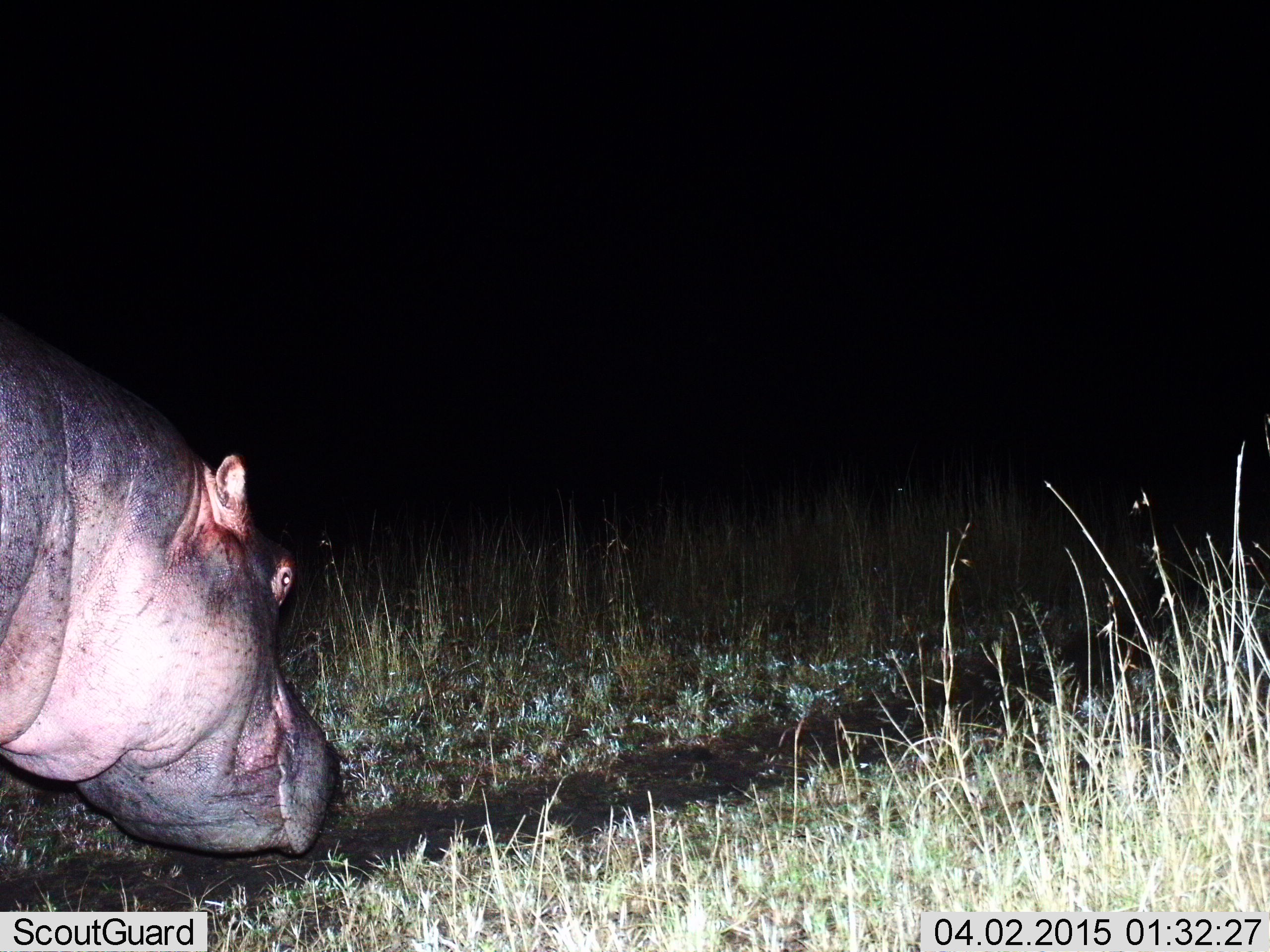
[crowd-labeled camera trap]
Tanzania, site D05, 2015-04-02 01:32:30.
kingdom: Animalia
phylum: Chordata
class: Mammalia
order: Artiodactyla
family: Hippopotamidae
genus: Hippopotamus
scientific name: Hippopotamus amphibius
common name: hippopotamus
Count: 1.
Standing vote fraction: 40%.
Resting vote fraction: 0%.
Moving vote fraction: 60%.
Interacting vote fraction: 0%.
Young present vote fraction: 0%.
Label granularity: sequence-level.